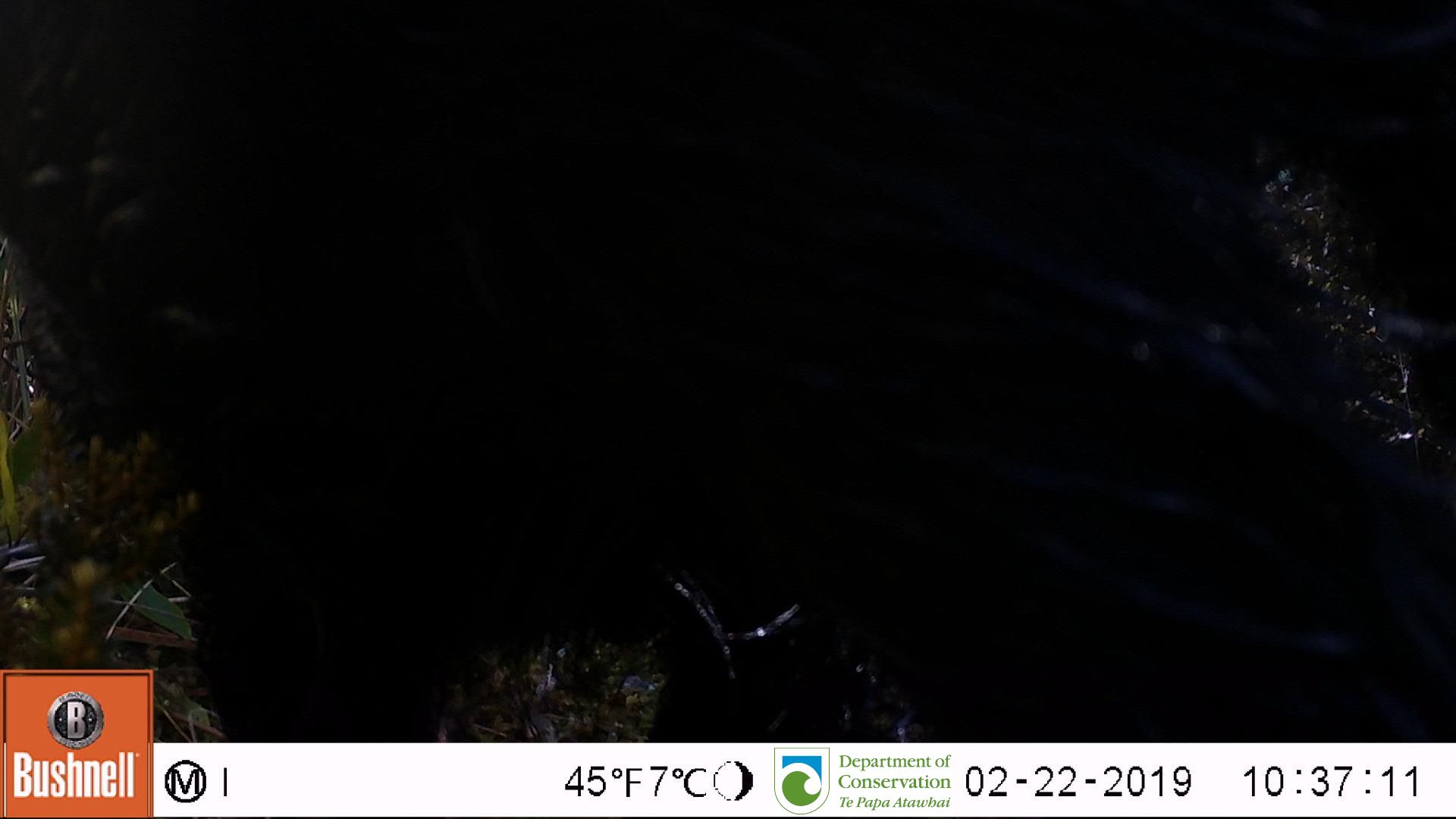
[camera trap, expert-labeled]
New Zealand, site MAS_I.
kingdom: Animalia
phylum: Chordata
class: Mammalia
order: Artiodactyla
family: Suidae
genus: Sus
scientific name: Sus scrofa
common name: pig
Pig (Sus scrofa).